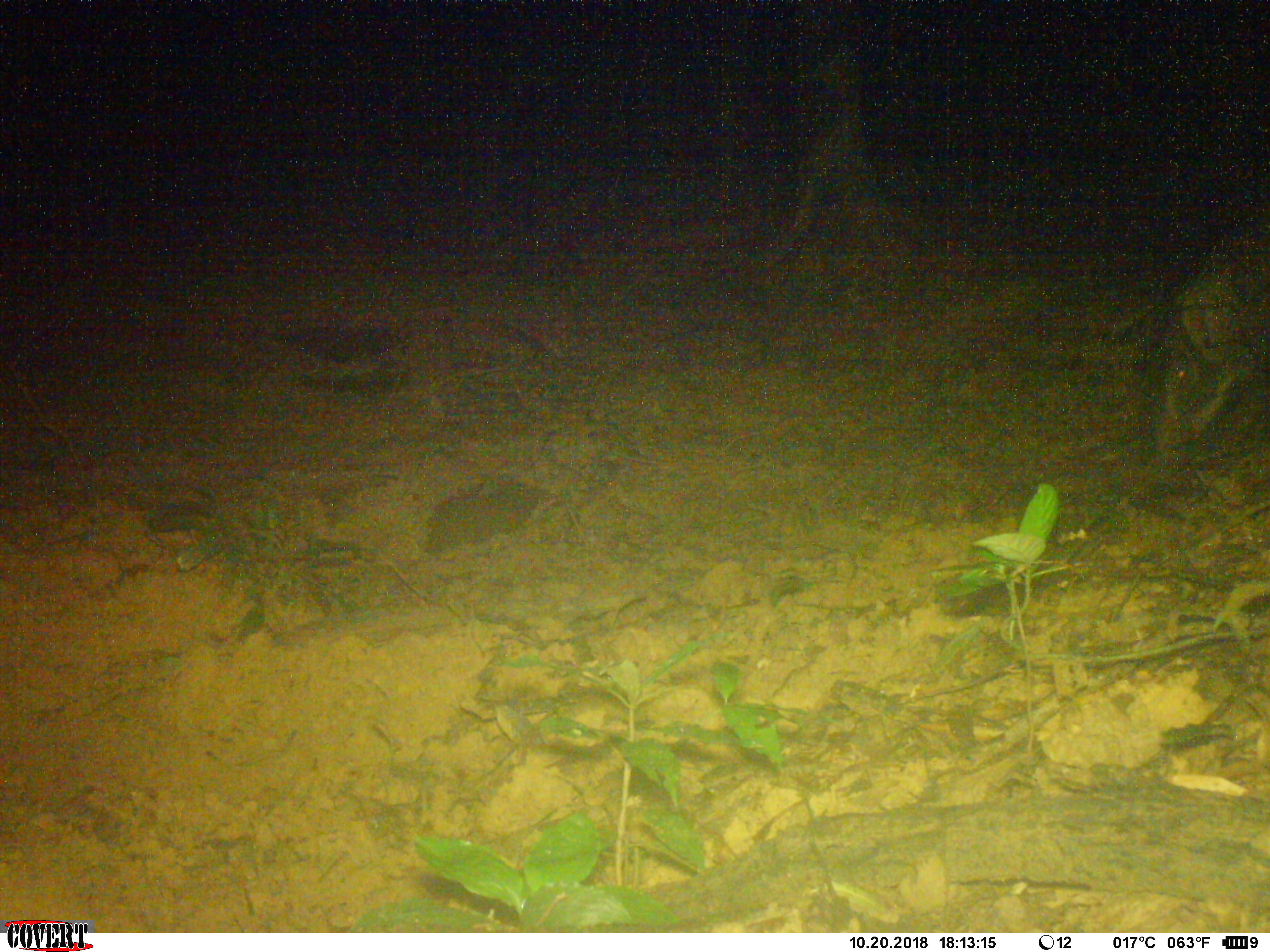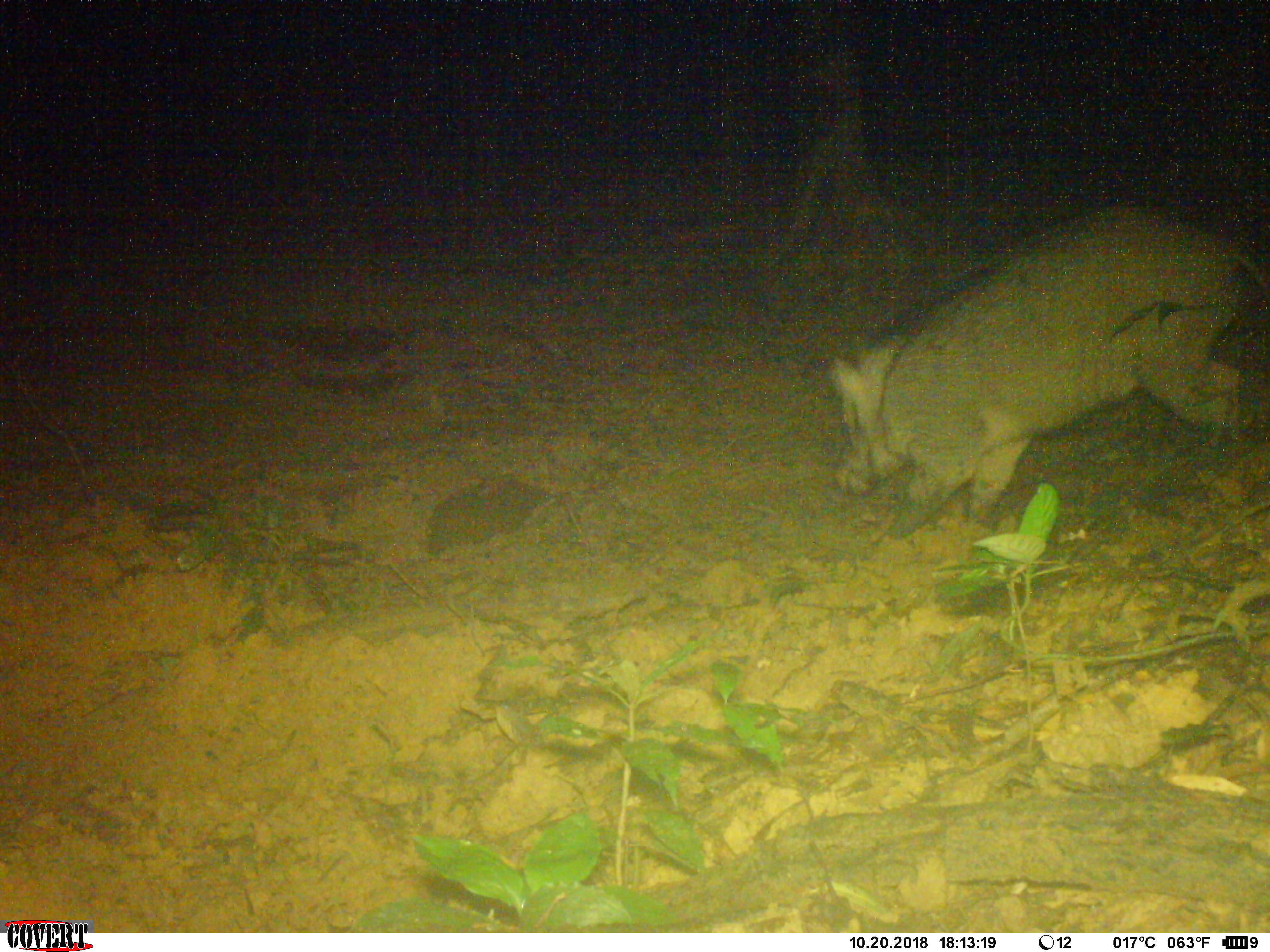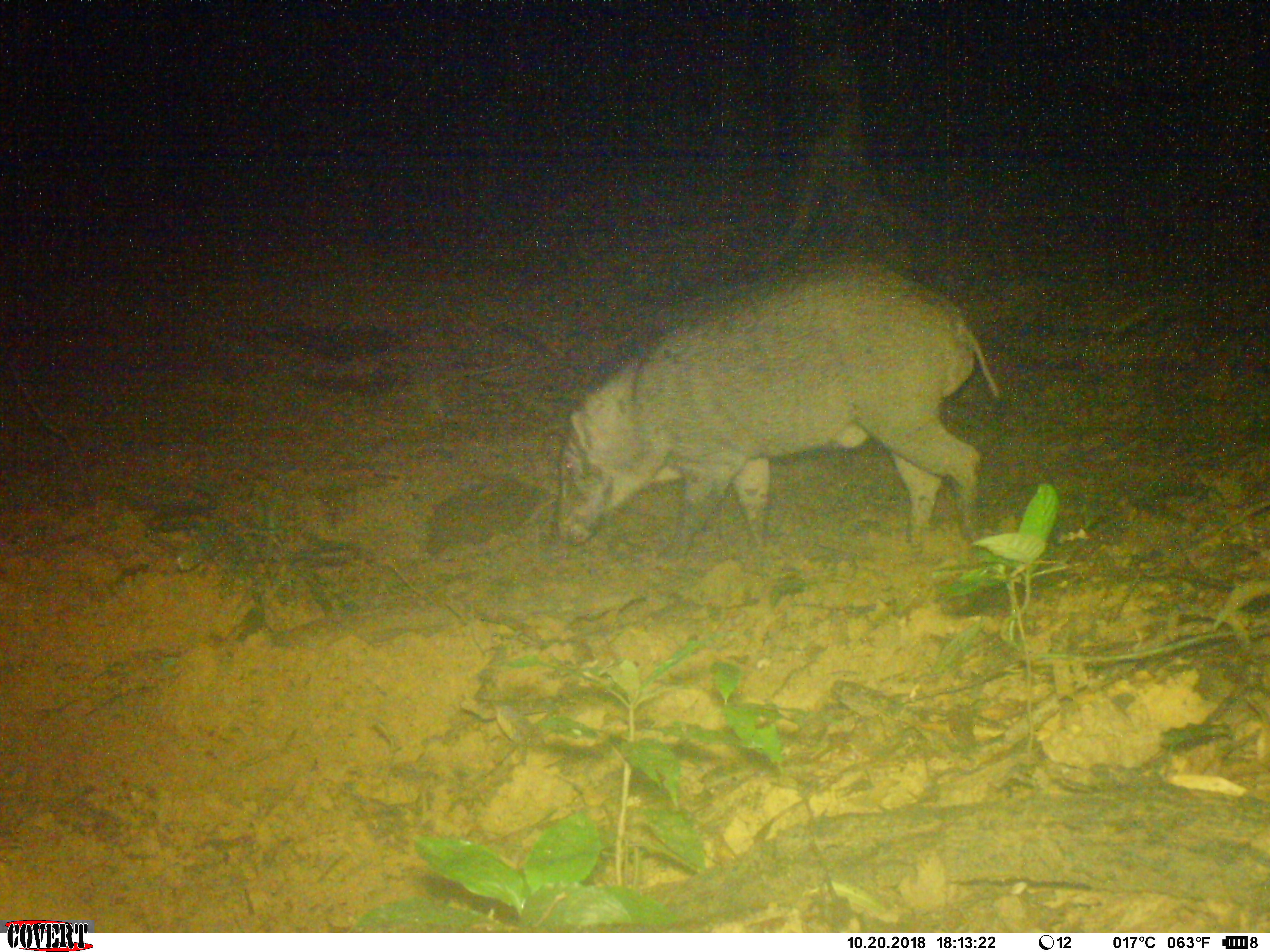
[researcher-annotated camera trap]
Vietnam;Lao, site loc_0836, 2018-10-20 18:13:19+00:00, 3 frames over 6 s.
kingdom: Animalia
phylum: Chordata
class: Mammalia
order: Artiodactyla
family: Suidae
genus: Sus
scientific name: Sus scrofa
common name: eurasian wild pig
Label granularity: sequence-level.